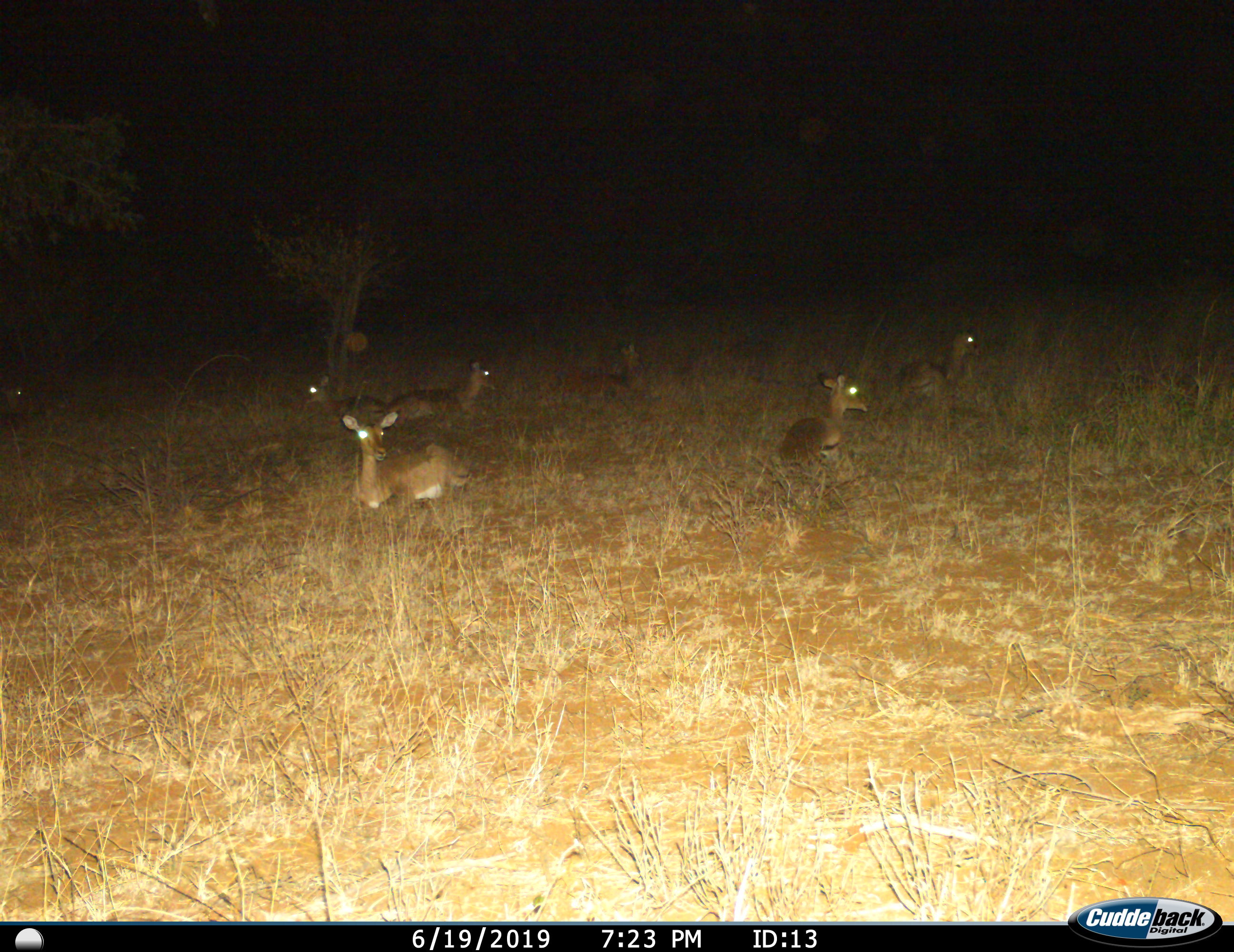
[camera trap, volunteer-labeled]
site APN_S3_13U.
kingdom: Animalia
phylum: Chordata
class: Mammalia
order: Artiodactyla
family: Bovidae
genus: Aepyceros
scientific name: Aepyceros melampus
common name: impala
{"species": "impala (Aepyceros melampus)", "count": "7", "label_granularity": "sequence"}